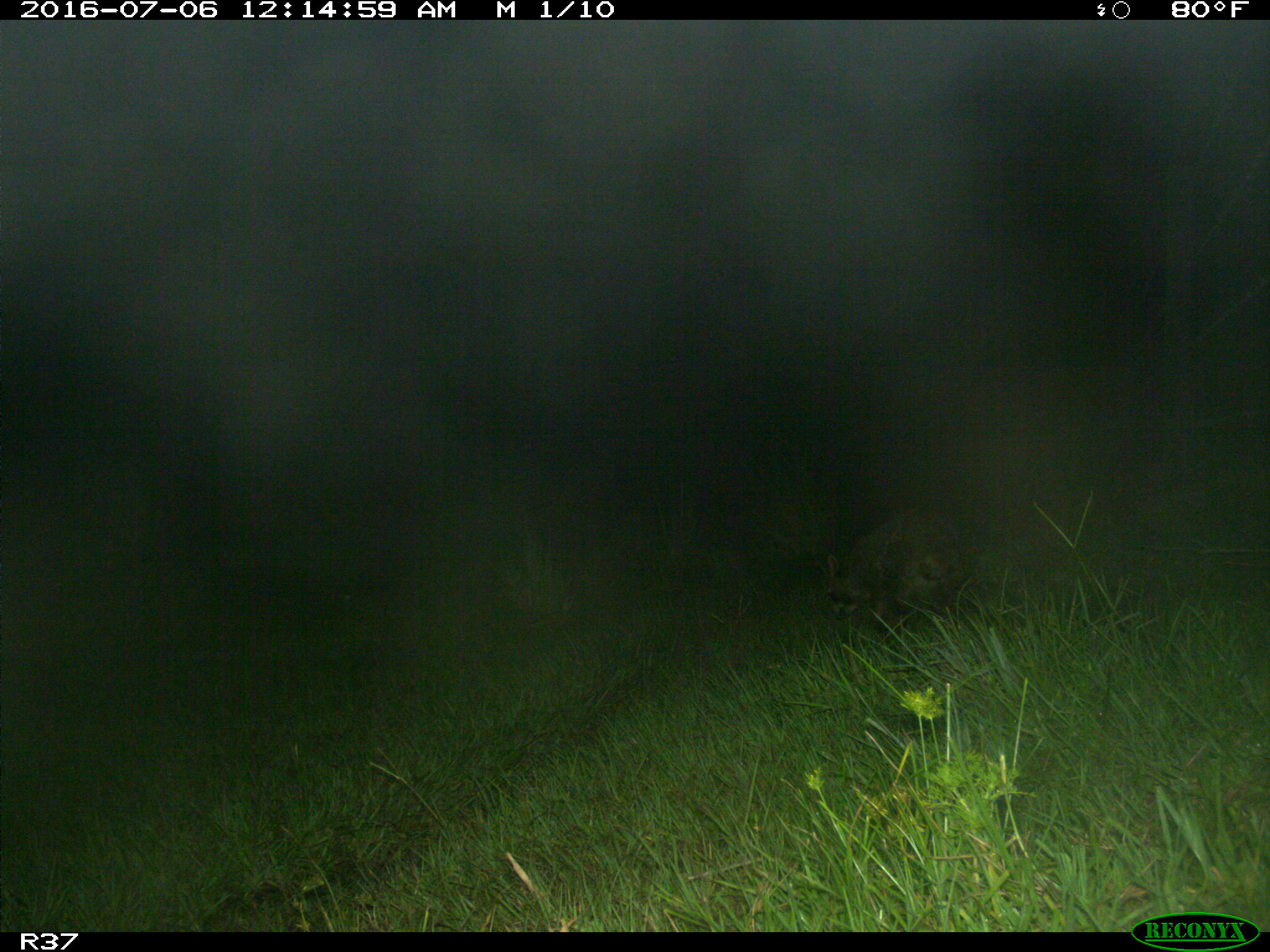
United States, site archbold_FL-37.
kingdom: Animalia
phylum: Chordata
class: Mammalia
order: Carnivora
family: Procyonidae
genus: Procyon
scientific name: Procyon lotor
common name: common raccoon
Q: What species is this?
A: Procyon lotor (common raccoon).